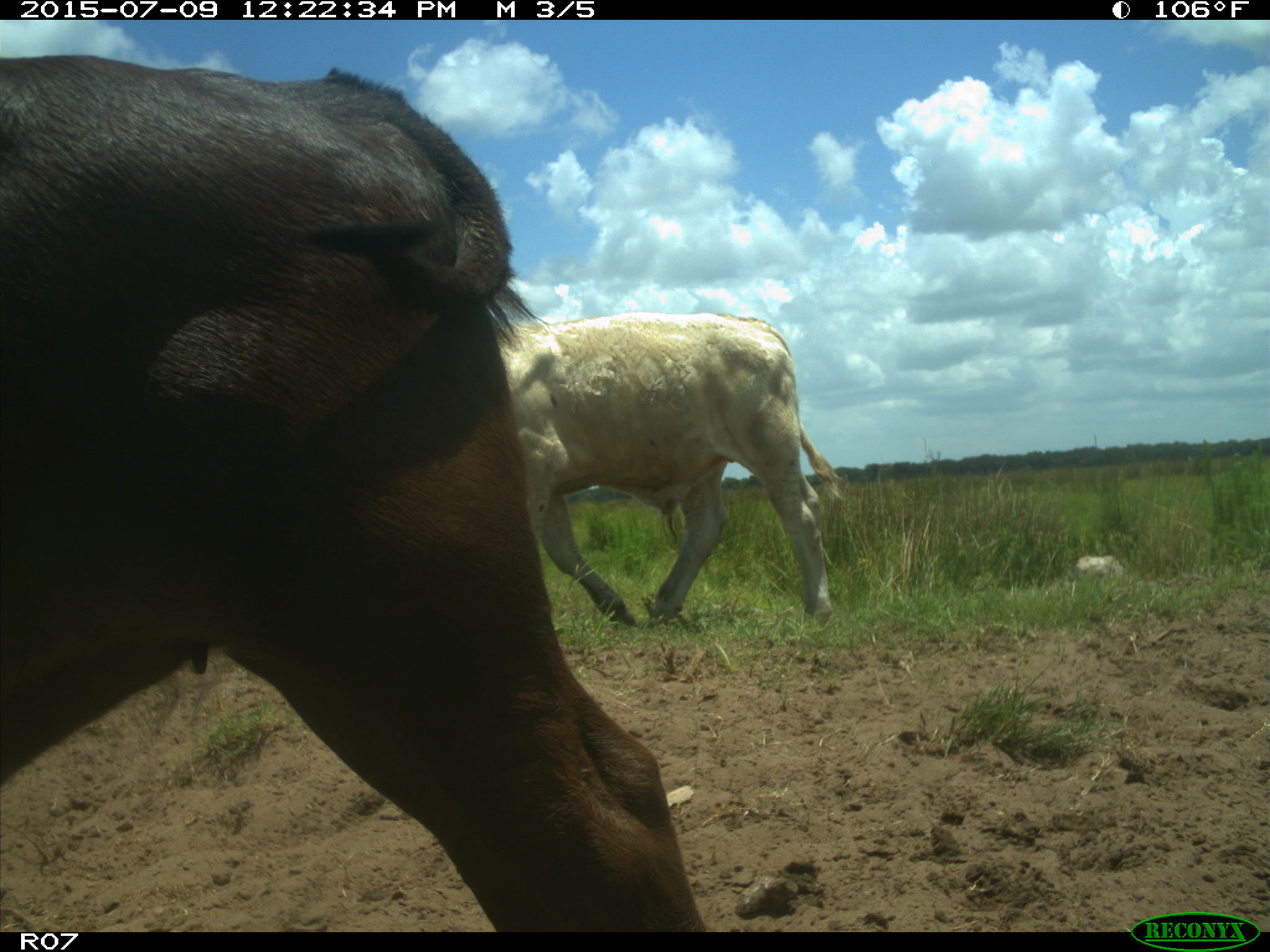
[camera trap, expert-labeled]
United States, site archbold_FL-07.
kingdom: Animalia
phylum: Chordata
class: Mammalia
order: Artiodactyla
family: Bovidae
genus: Bos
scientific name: Bos taurus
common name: domestic cow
Bos taurus (domestic cow).